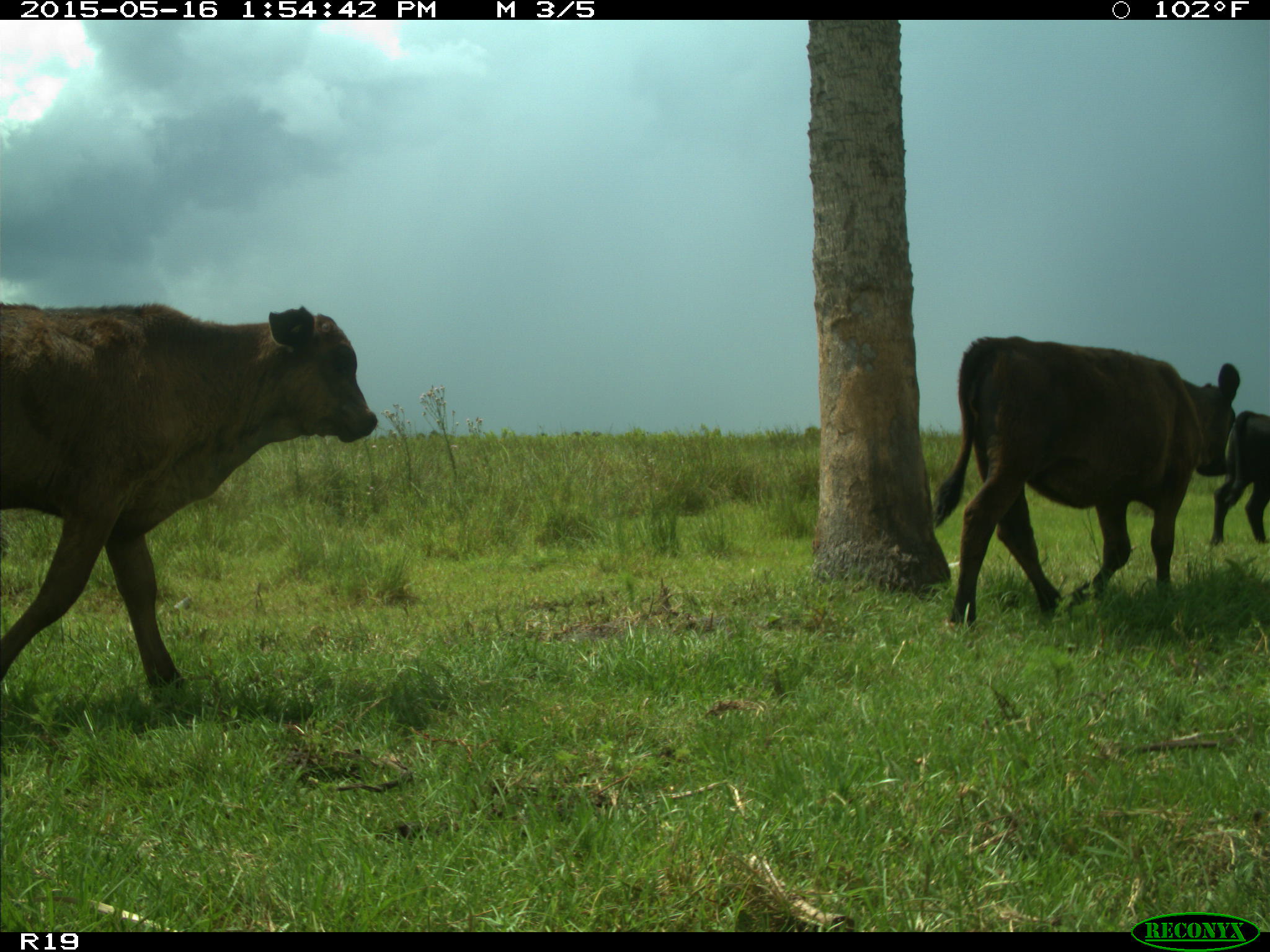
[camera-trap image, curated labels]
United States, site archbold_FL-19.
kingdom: Animalia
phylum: Chordata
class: Mammalia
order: Artiodactyla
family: Bovidae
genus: Bos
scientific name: Bos taurus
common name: domestic cow